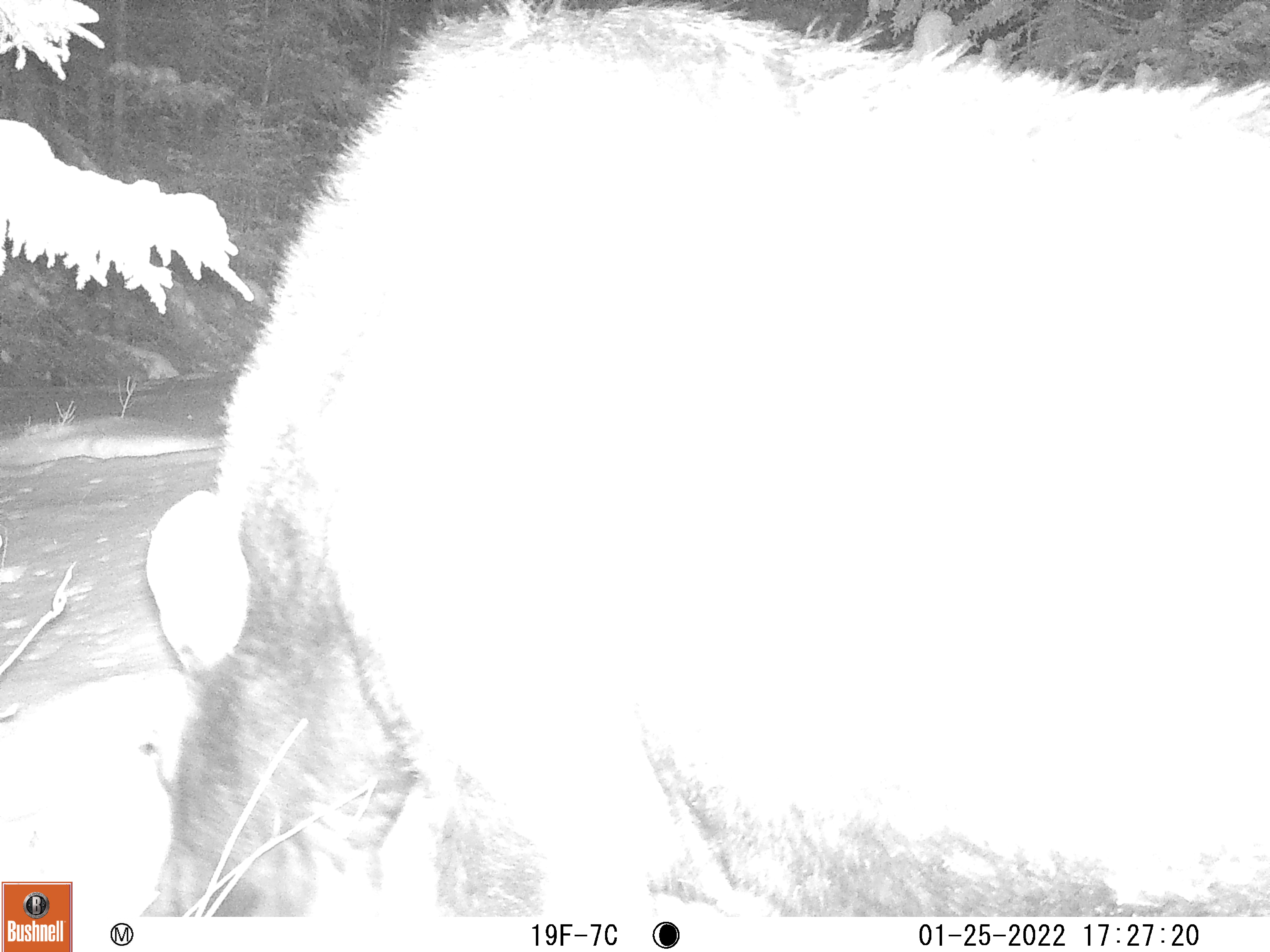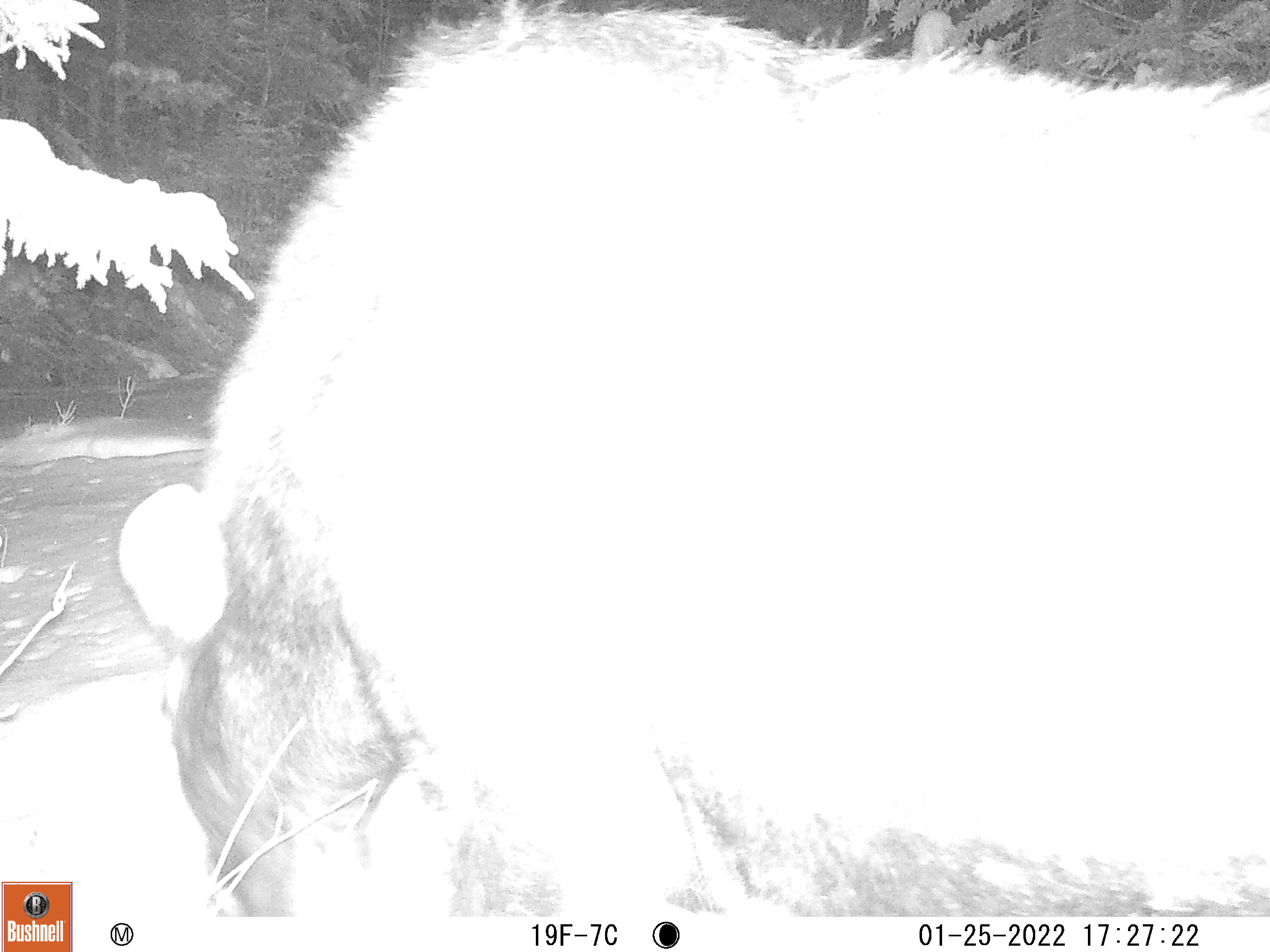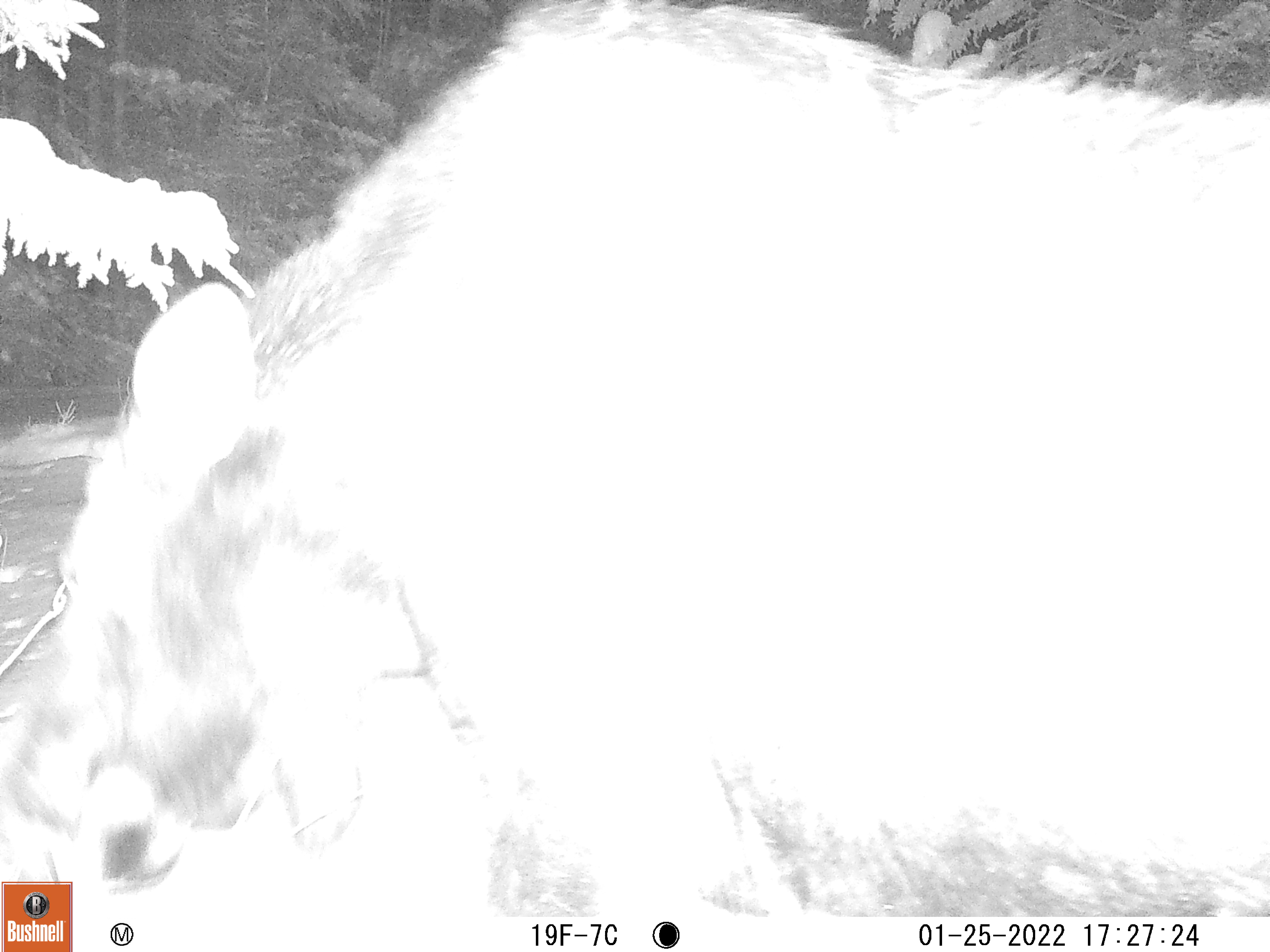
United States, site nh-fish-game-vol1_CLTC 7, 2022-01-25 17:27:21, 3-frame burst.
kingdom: Animalia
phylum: Chordata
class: Mammalia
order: Artiodactyla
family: Cervidae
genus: Alces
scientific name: Alces alces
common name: moose